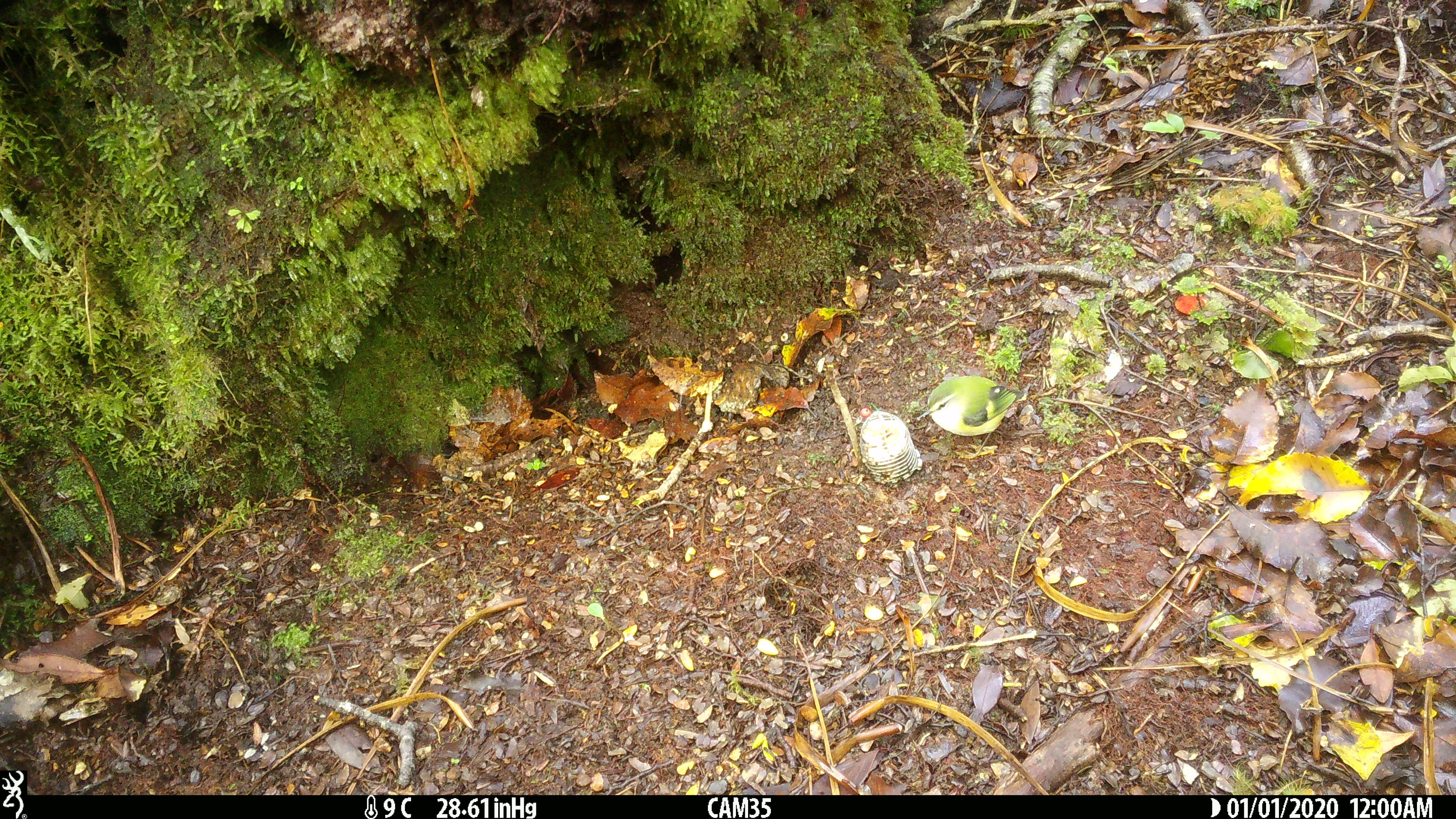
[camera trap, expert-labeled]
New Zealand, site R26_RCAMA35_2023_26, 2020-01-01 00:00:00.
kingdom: Animalia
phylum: Chordata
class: Aves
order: Passeriformes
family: Acanthisittidae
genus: Acanthisitta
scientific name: Acanthisitta chloris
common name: rifleman